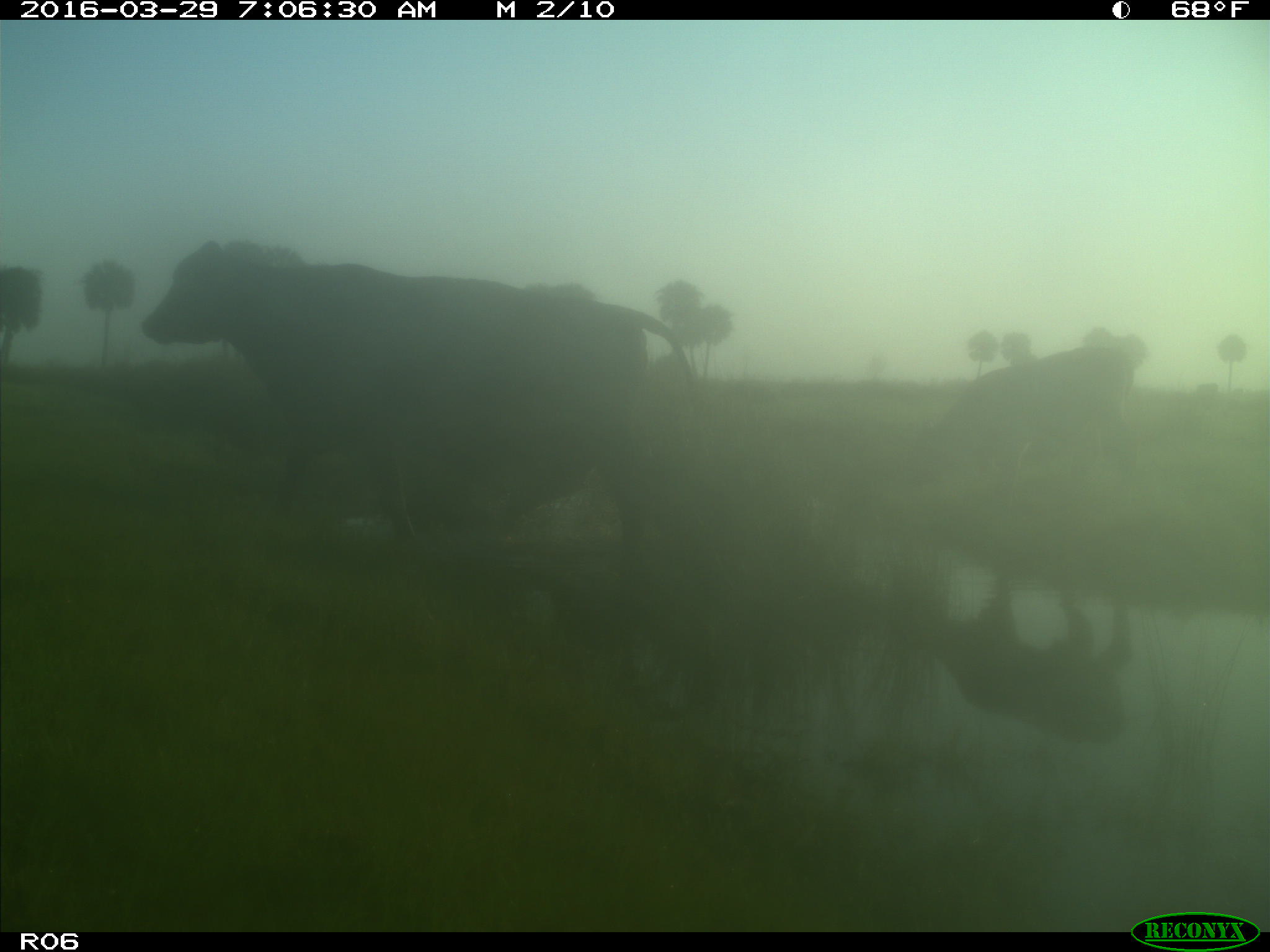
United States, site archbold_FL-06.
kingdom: Animalia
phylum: Chordata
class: Mammalia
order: Artiodactyla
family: Bovidae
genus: Bos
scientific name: Bos taurus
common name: domestic cow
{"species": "Bos taurus (domestic cow)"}